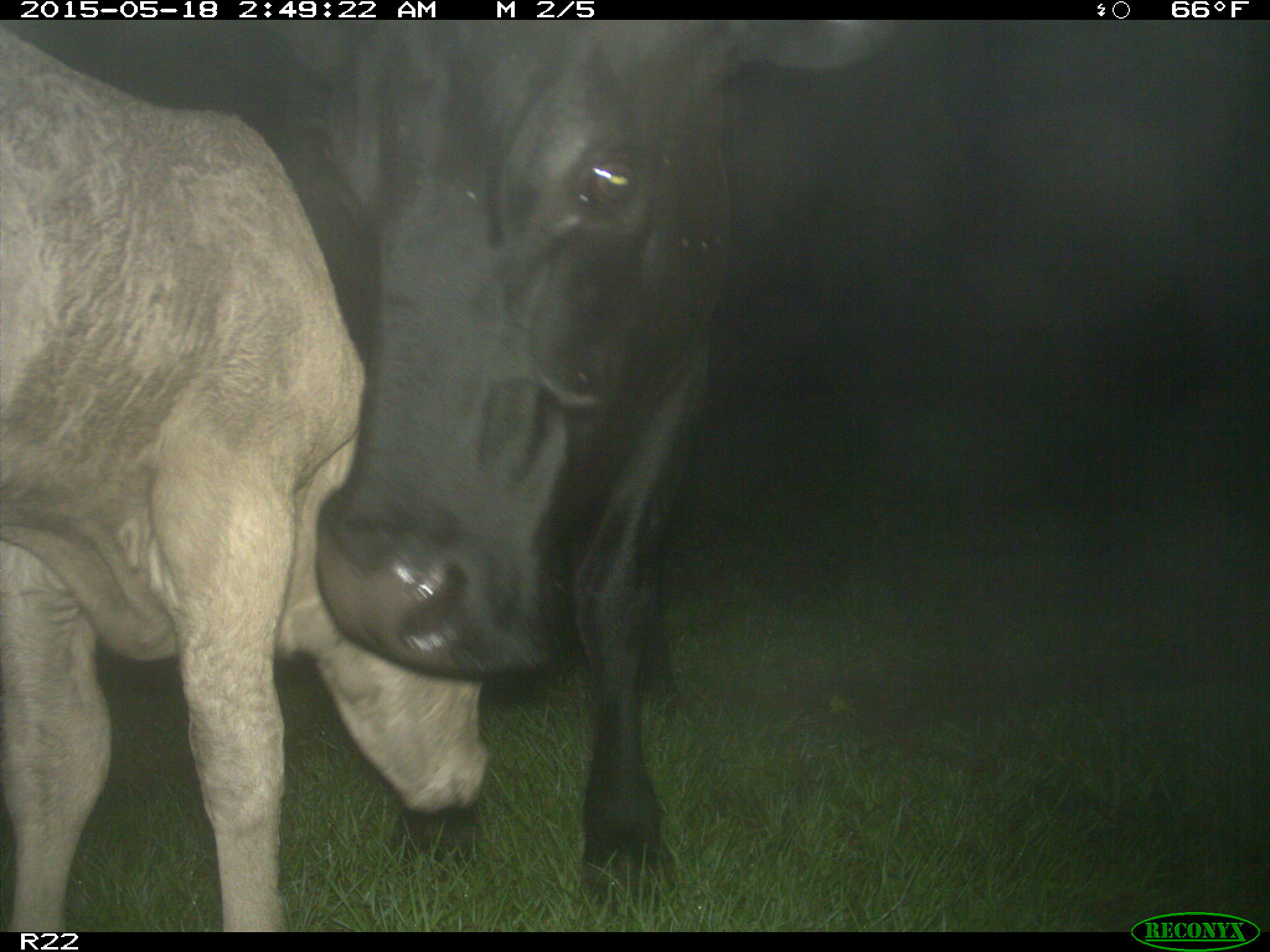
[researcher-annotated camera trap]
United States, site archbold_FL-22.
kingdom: Animalia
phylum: Chordata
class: Mammalia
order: Artiodactyla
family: Bovidae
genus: Bos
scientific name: Bos taurus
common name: domestic cow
Bos taurus (domestic cow).